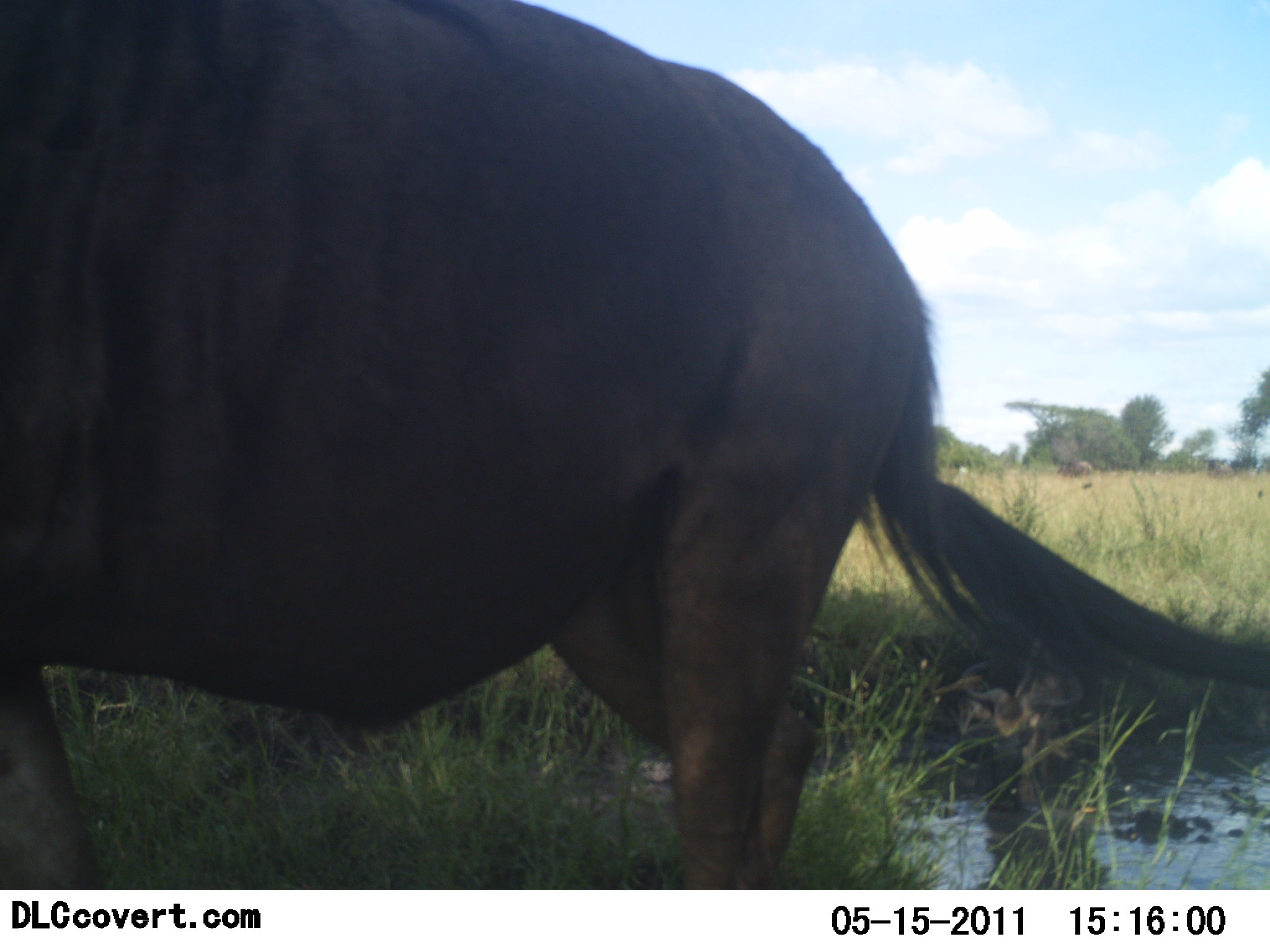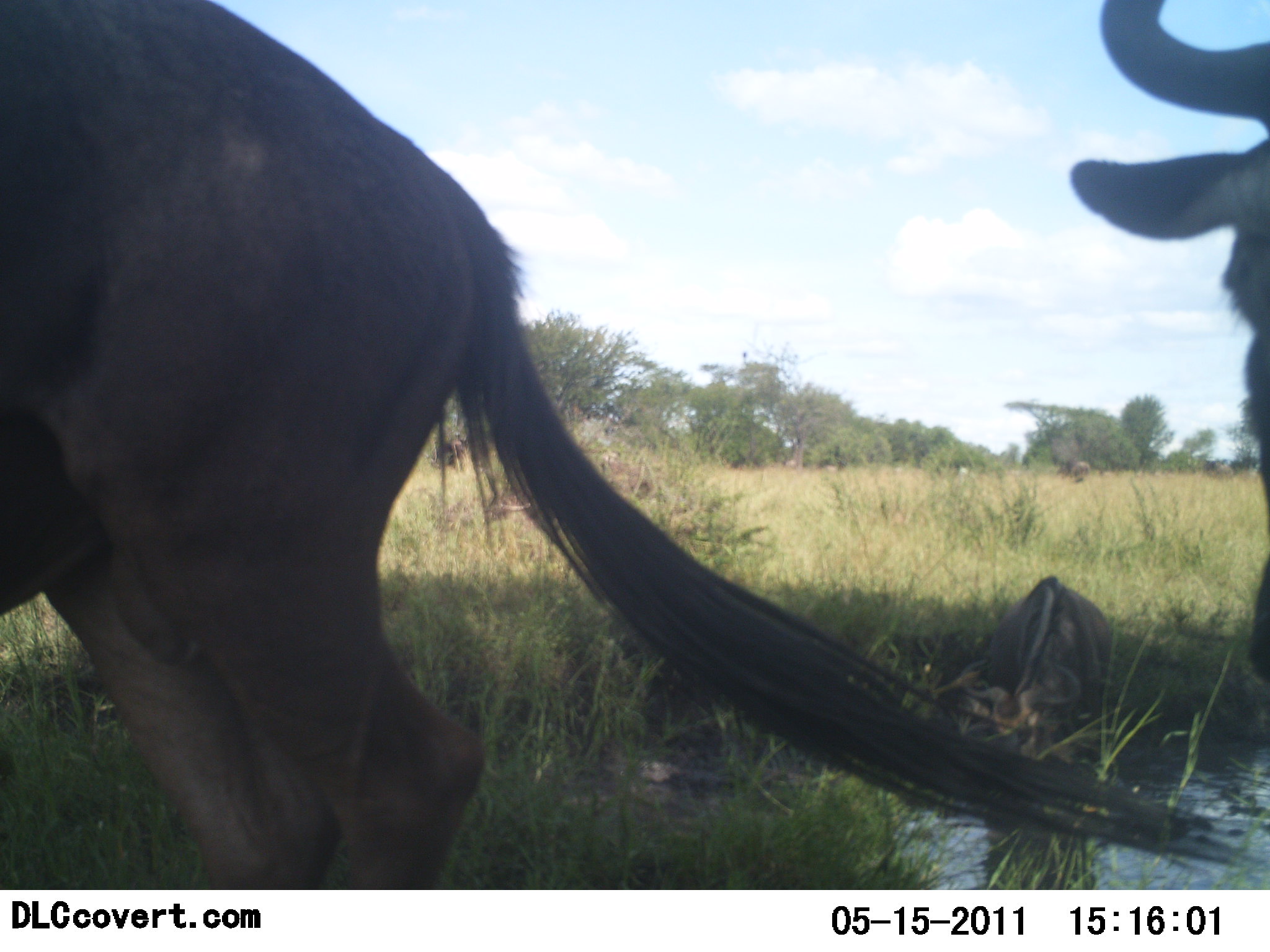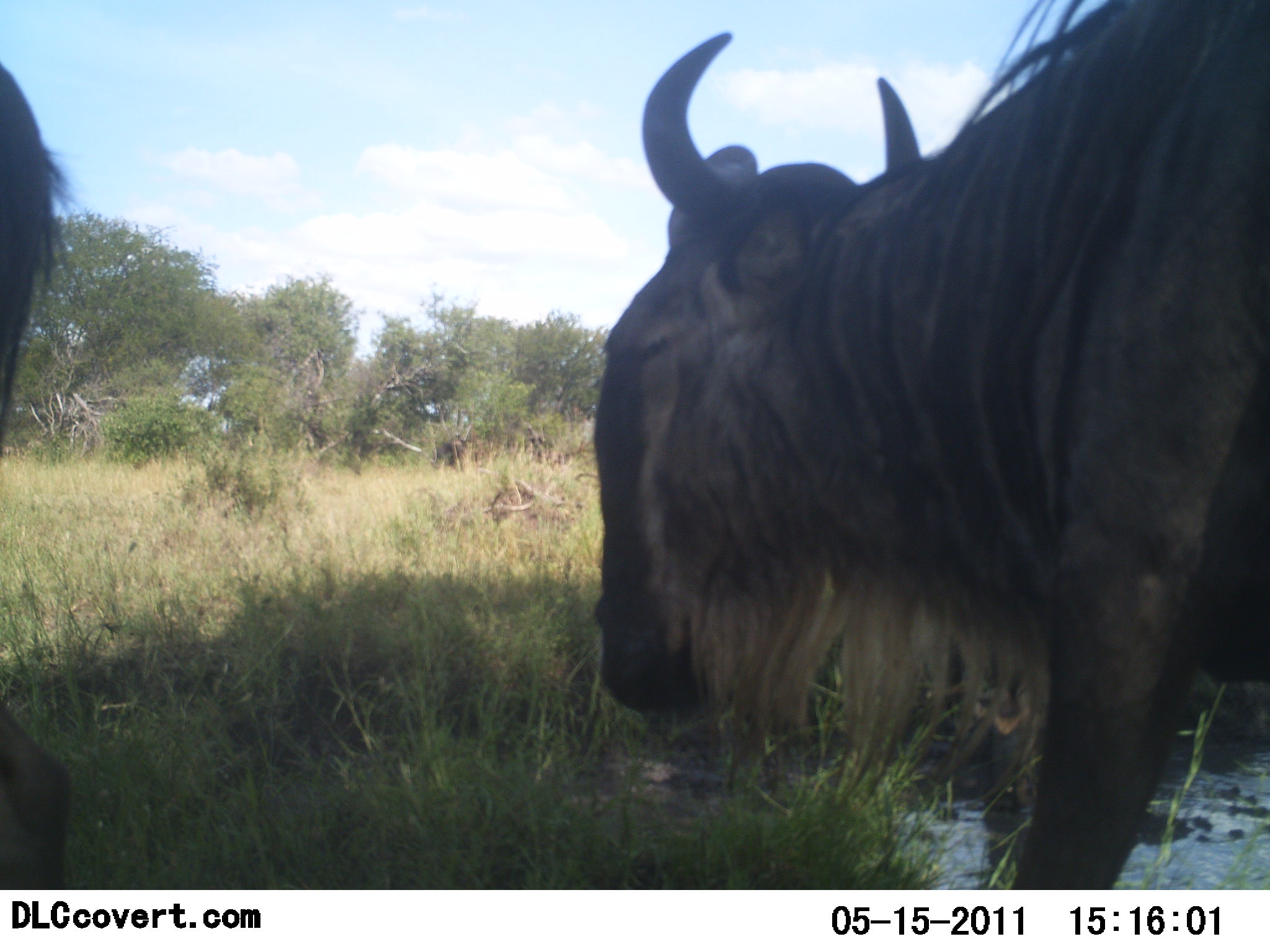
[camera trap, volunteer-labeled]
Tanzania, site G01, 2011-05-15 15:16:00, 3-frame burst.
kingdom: Animalia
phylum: Chordata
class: Mammalia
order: Artiodactyla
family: Bovidae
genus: Connochaetes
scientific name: Connochaetes taurinus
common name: blue wildebeest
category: wildebeest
Wildebeest (blue wildebeest) (Connochaetes taurinus), count 2. Behavior (volunteer vote fractions): standing 27%, resting 9%, moving 91%, interacting 0%. Young present (vote fraction): 0%. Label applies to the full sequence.